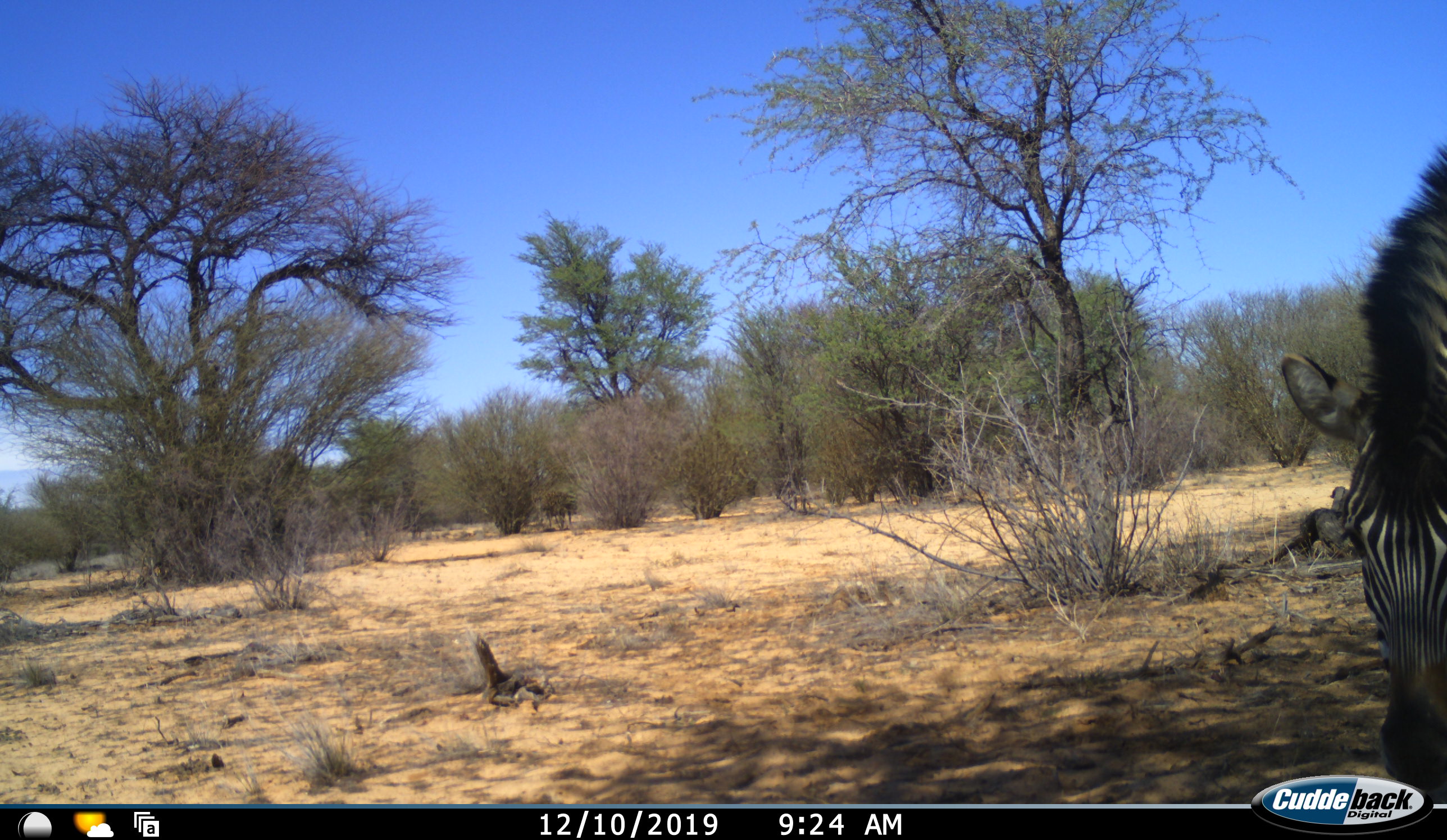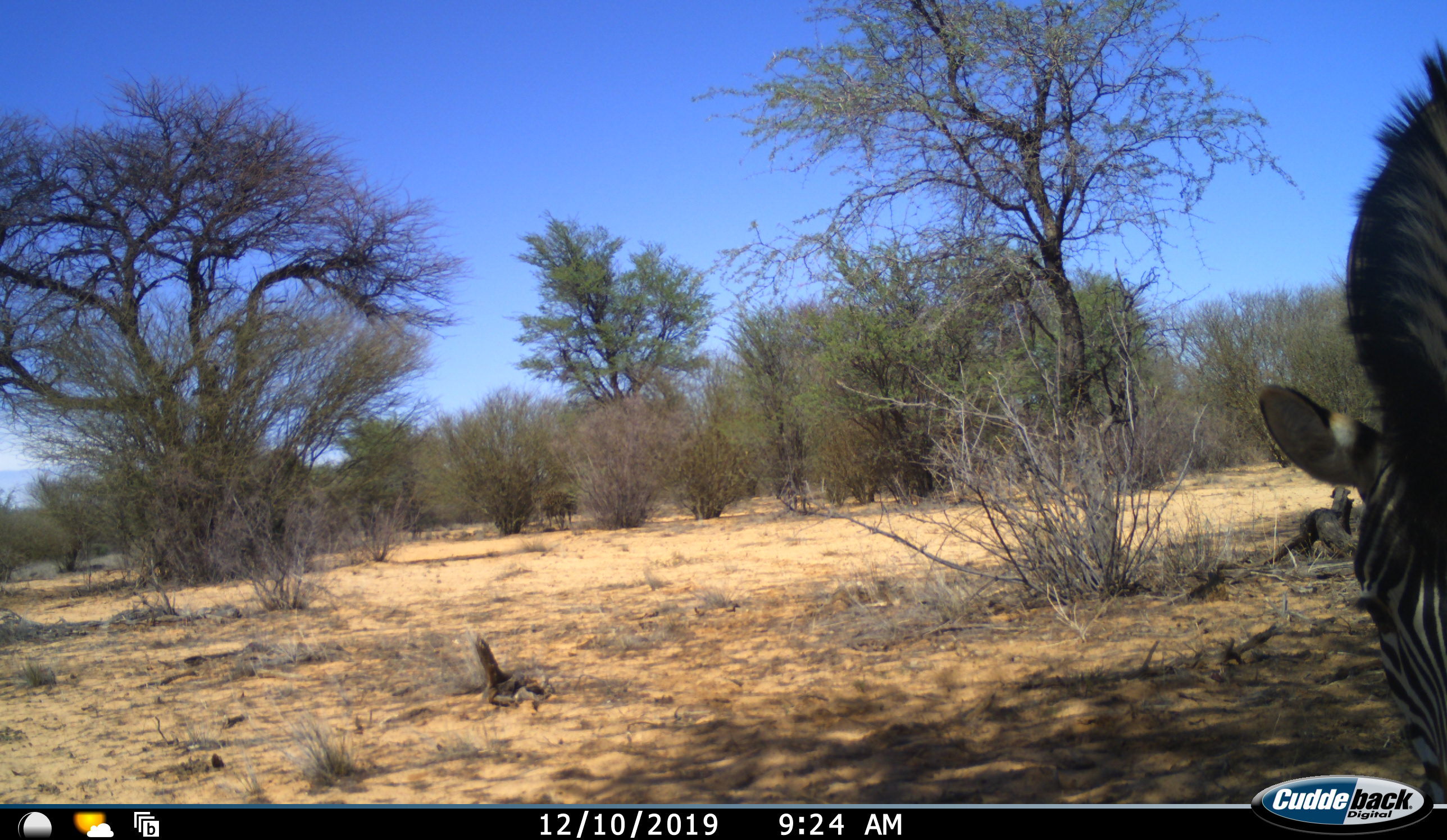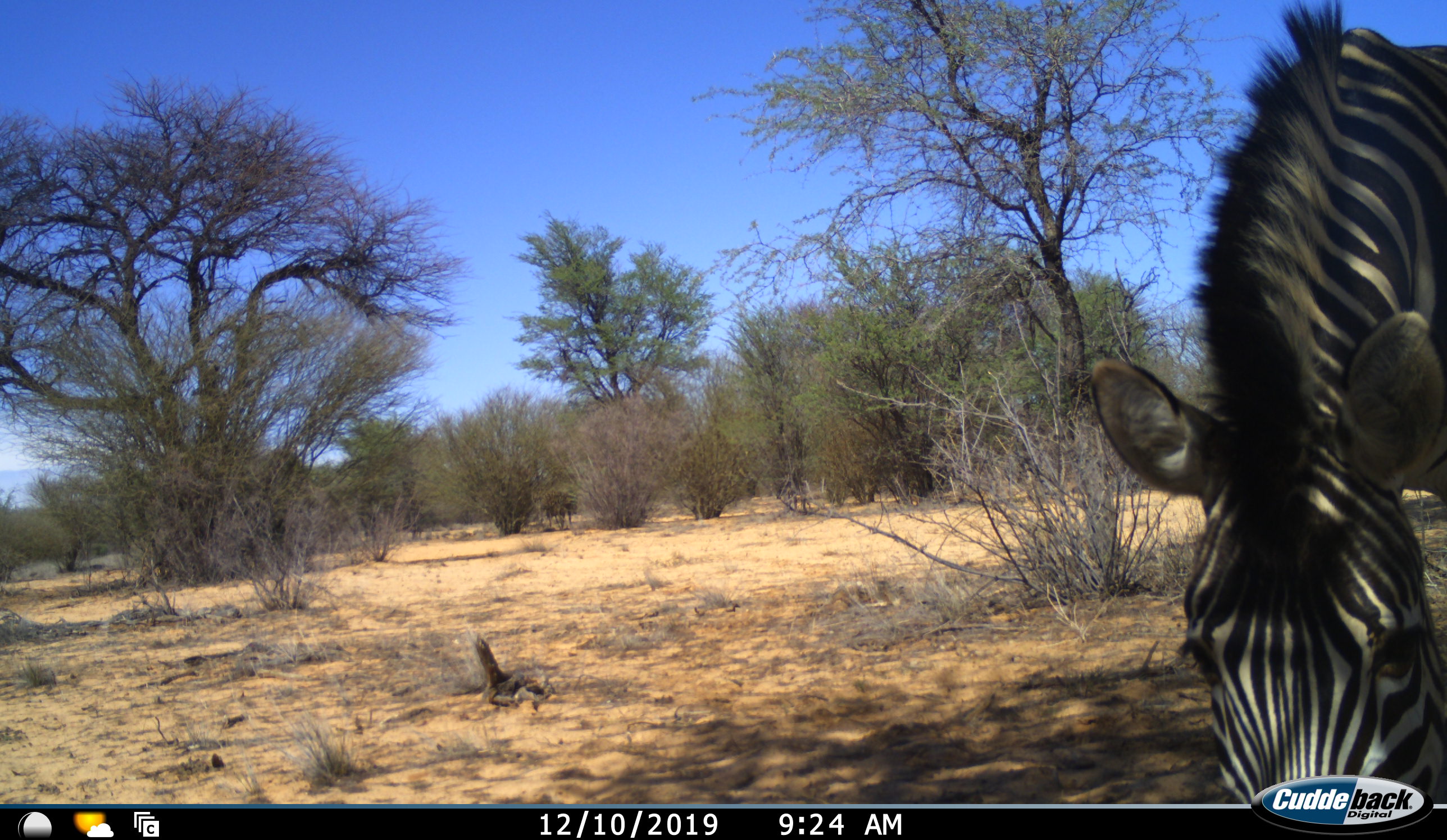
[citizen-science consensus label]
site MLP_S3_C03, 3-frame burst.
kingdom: Animalia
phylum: Chordata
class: Mammalia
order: Perissodactyla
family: Equidae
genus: Equus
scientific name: Equus quagga burchellii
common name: burchell's zebra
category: zebraburchells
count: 1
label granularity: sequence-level